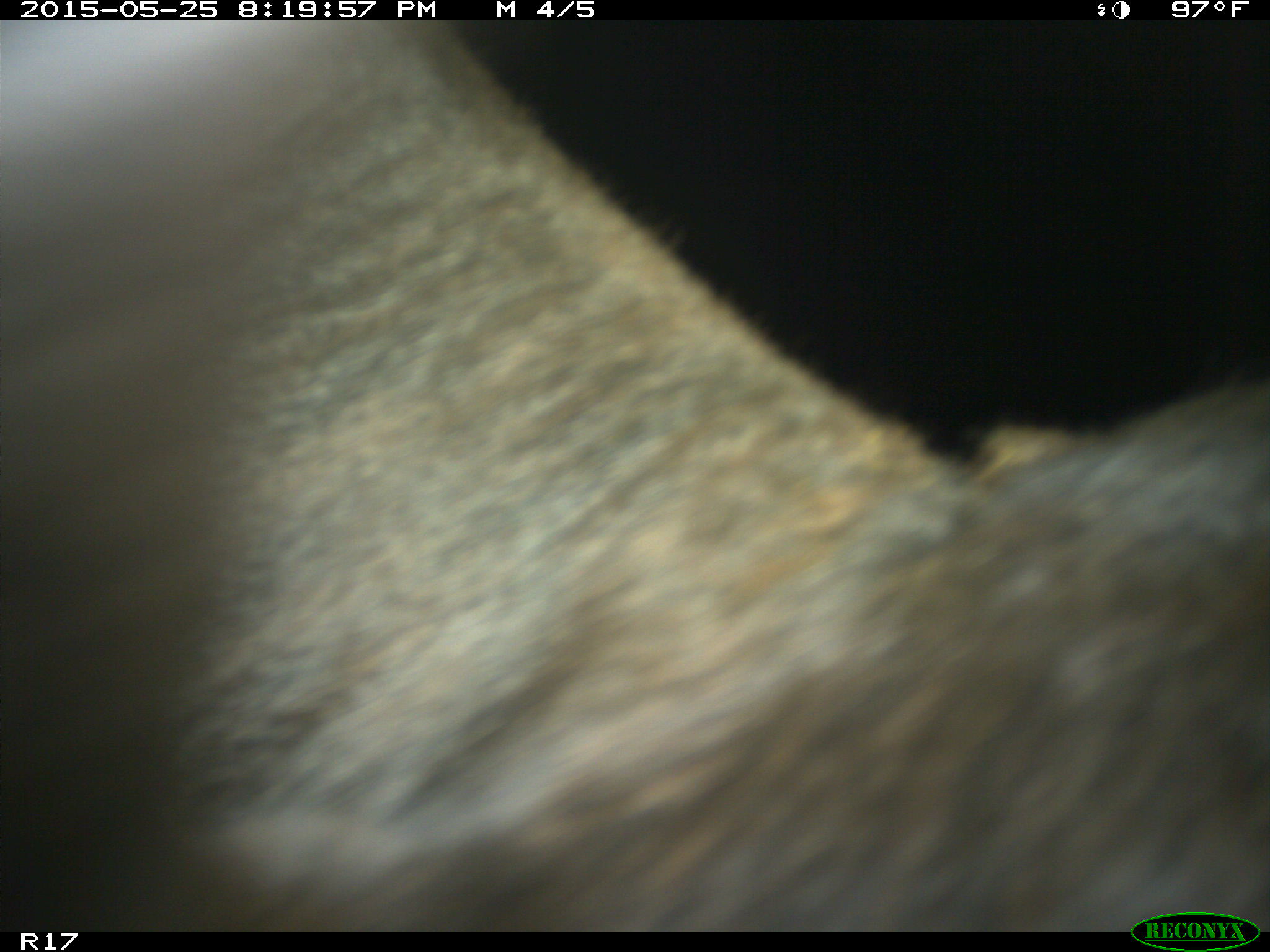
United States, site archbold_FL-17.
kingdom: Animalia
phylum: Chordata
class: Mammalia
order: Artiodactyla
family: Bovidae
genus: Bos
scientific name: Bos taurus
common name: domestic cow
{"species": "Bos taurus (domestic cow)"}